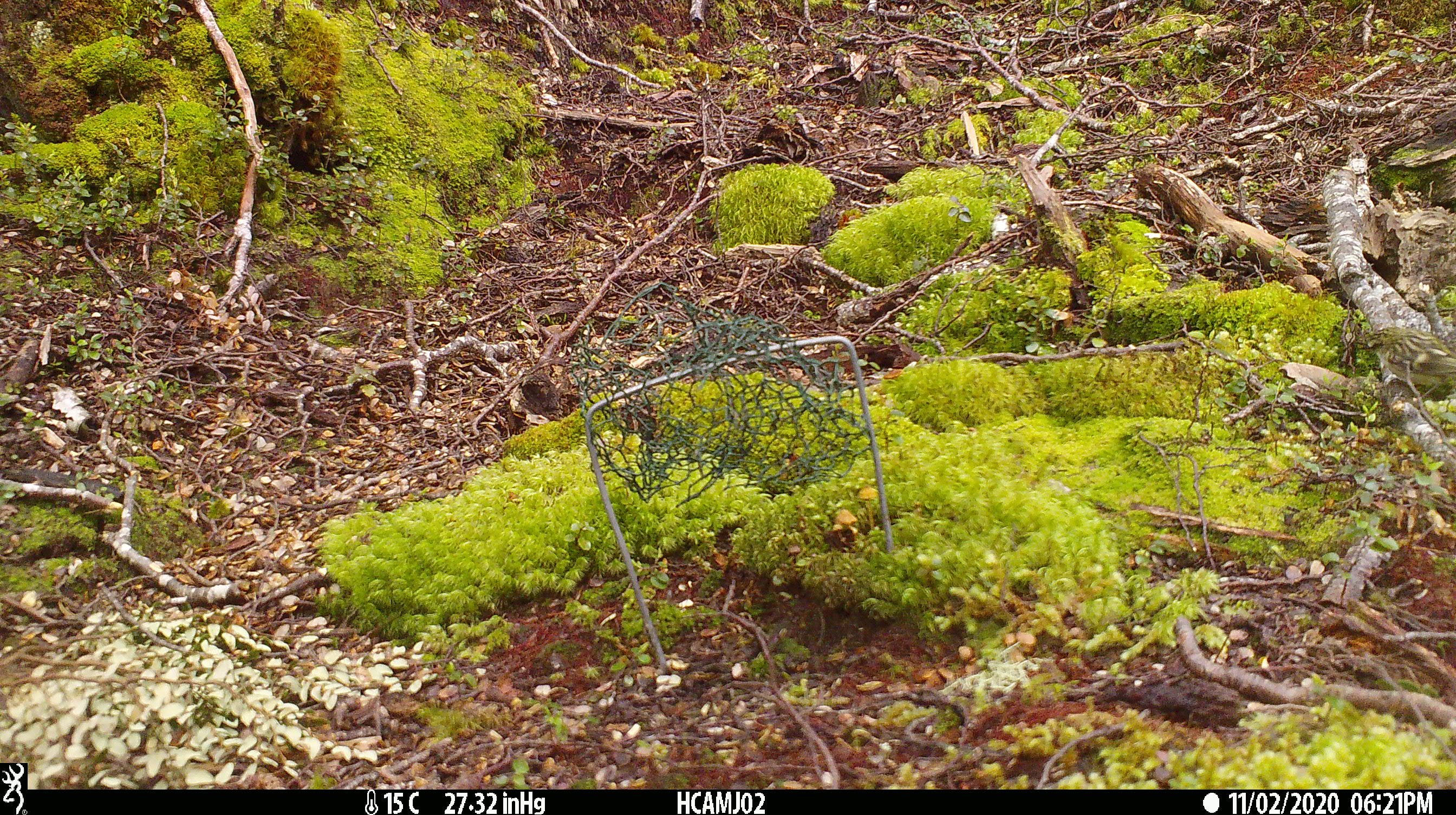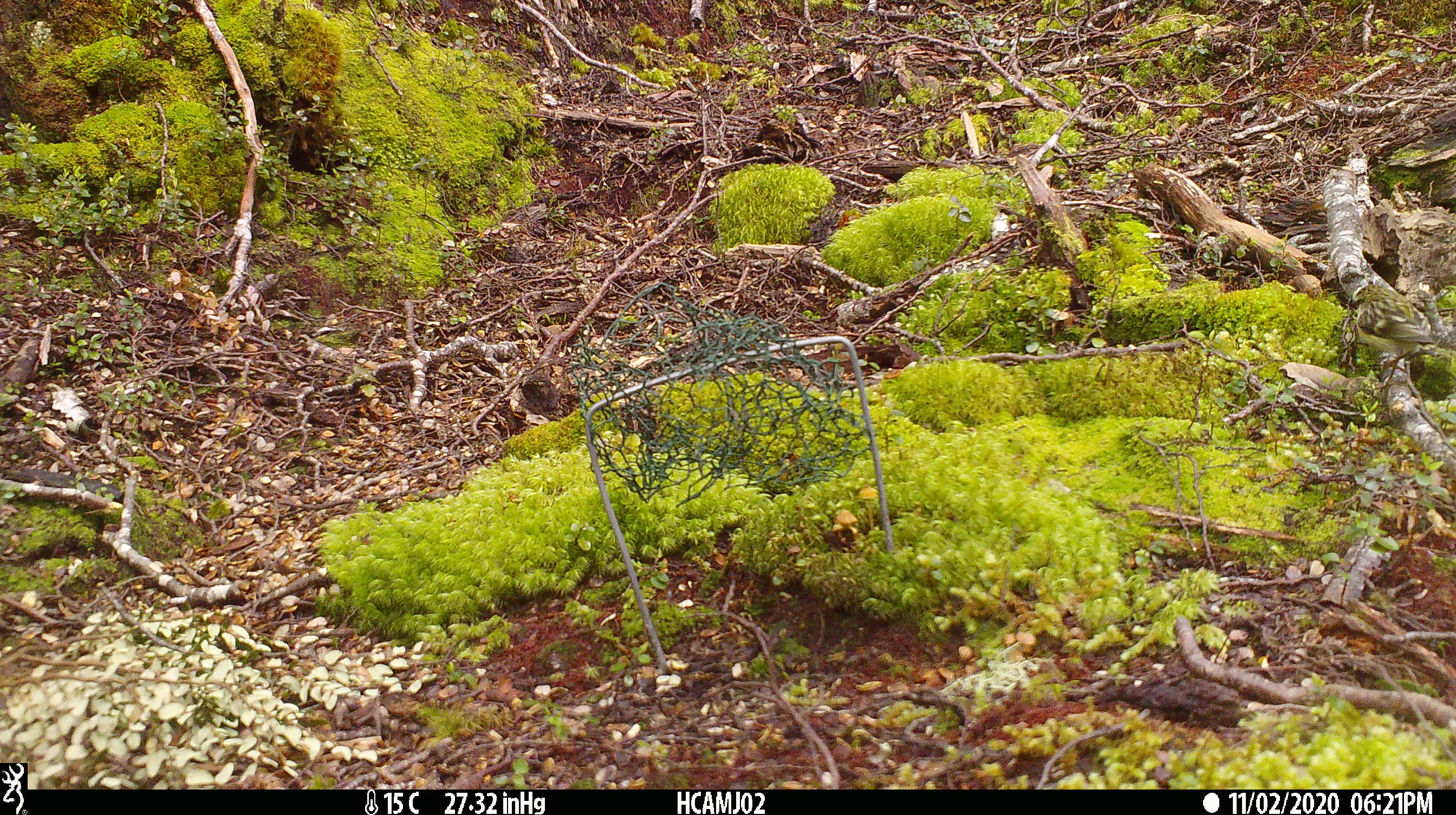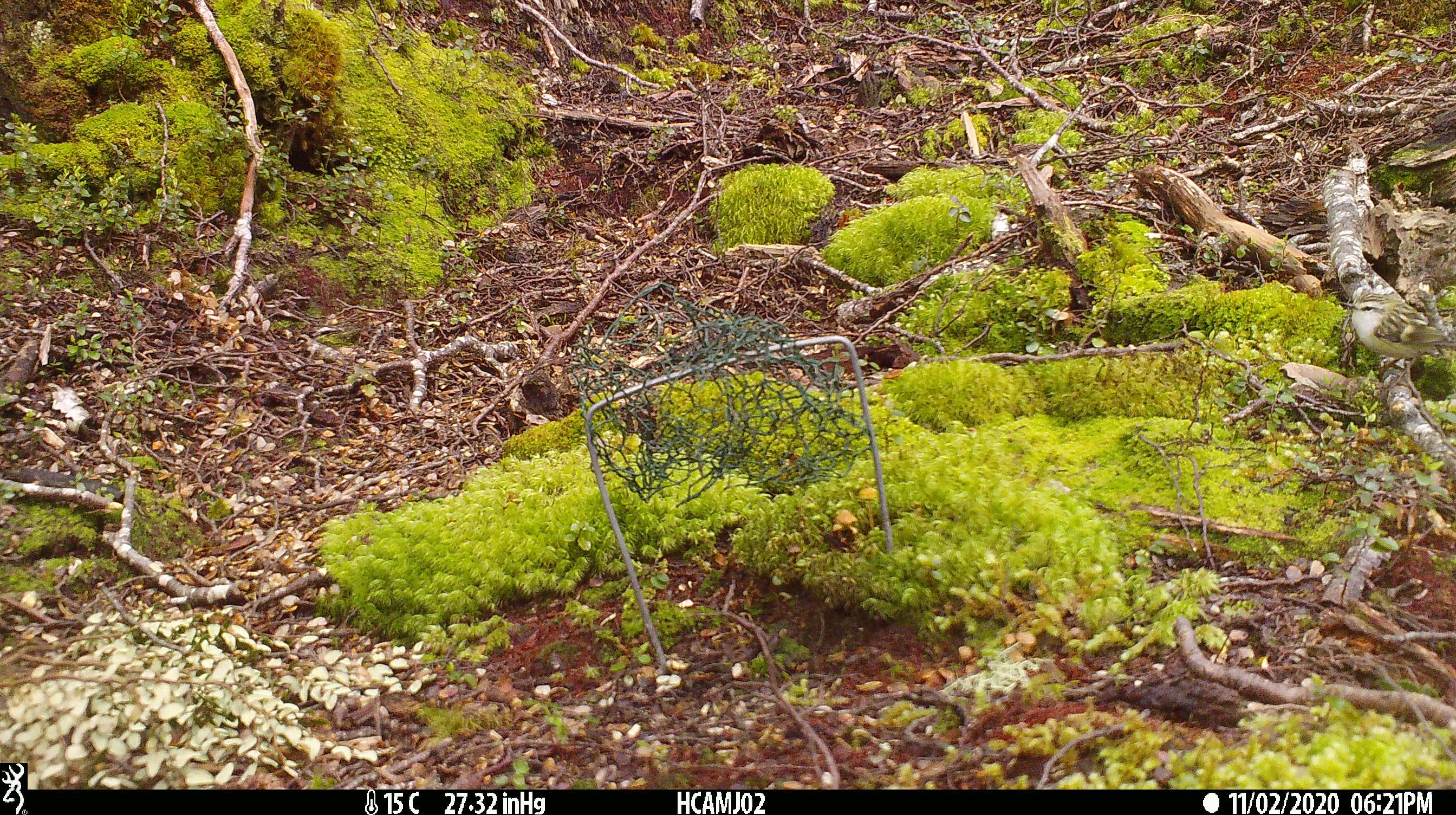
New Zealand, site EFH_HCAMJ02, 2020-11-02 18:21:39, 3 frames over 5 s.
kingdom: Animalia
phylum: Chordata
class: Aves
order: Passeriformes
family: Acanthisittidae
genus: Acanthisitta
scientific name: Acanthisitta chloris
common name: rifleman